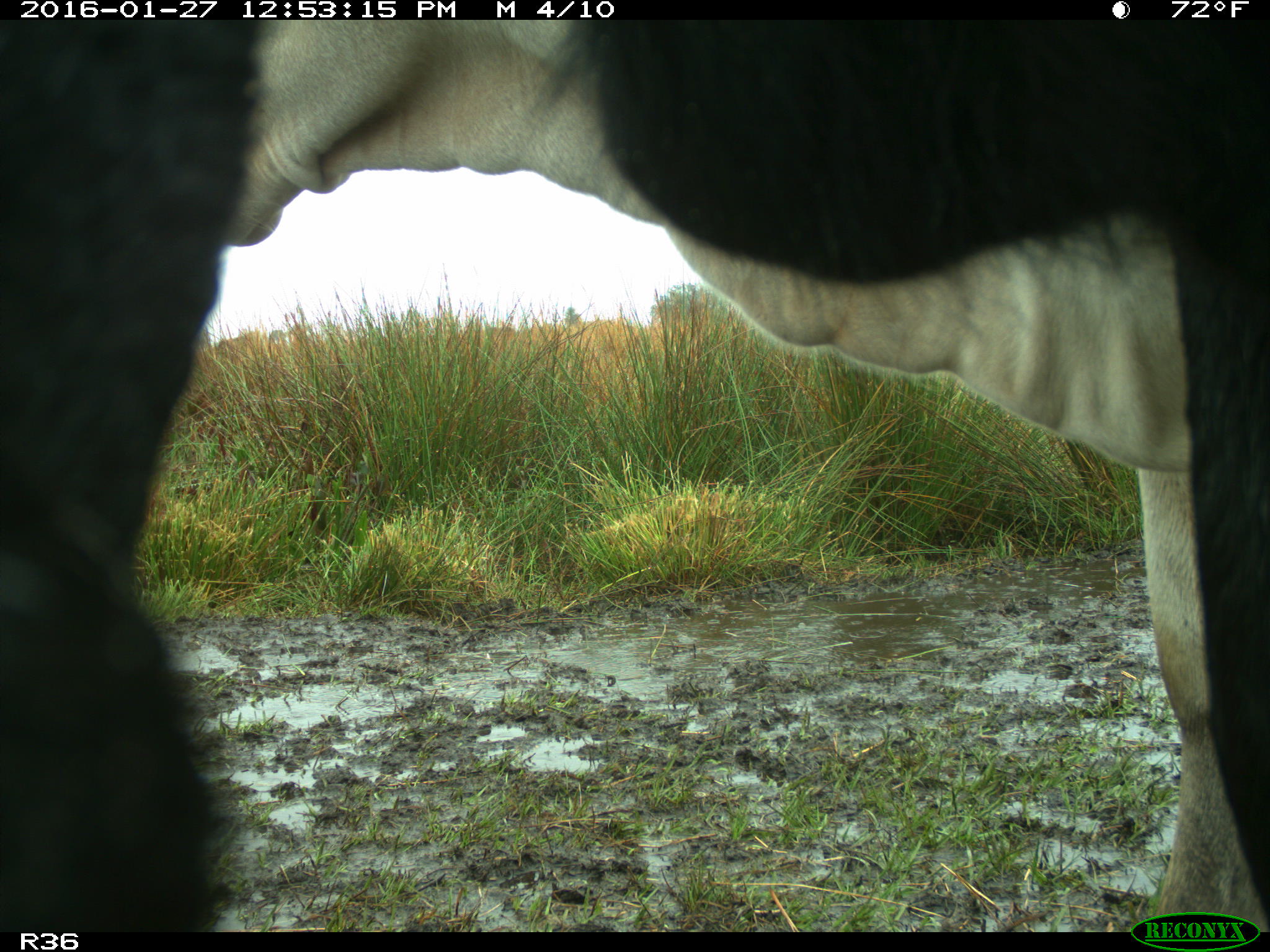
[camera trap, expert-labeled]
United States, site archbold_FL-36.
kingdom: Animalia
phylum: Chordata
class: Mammalia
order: Artiodactyla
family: Bovidae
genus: Bos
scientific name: Bos taurus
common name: domestic cow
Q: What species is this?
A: Bos taurus (domestic cow).